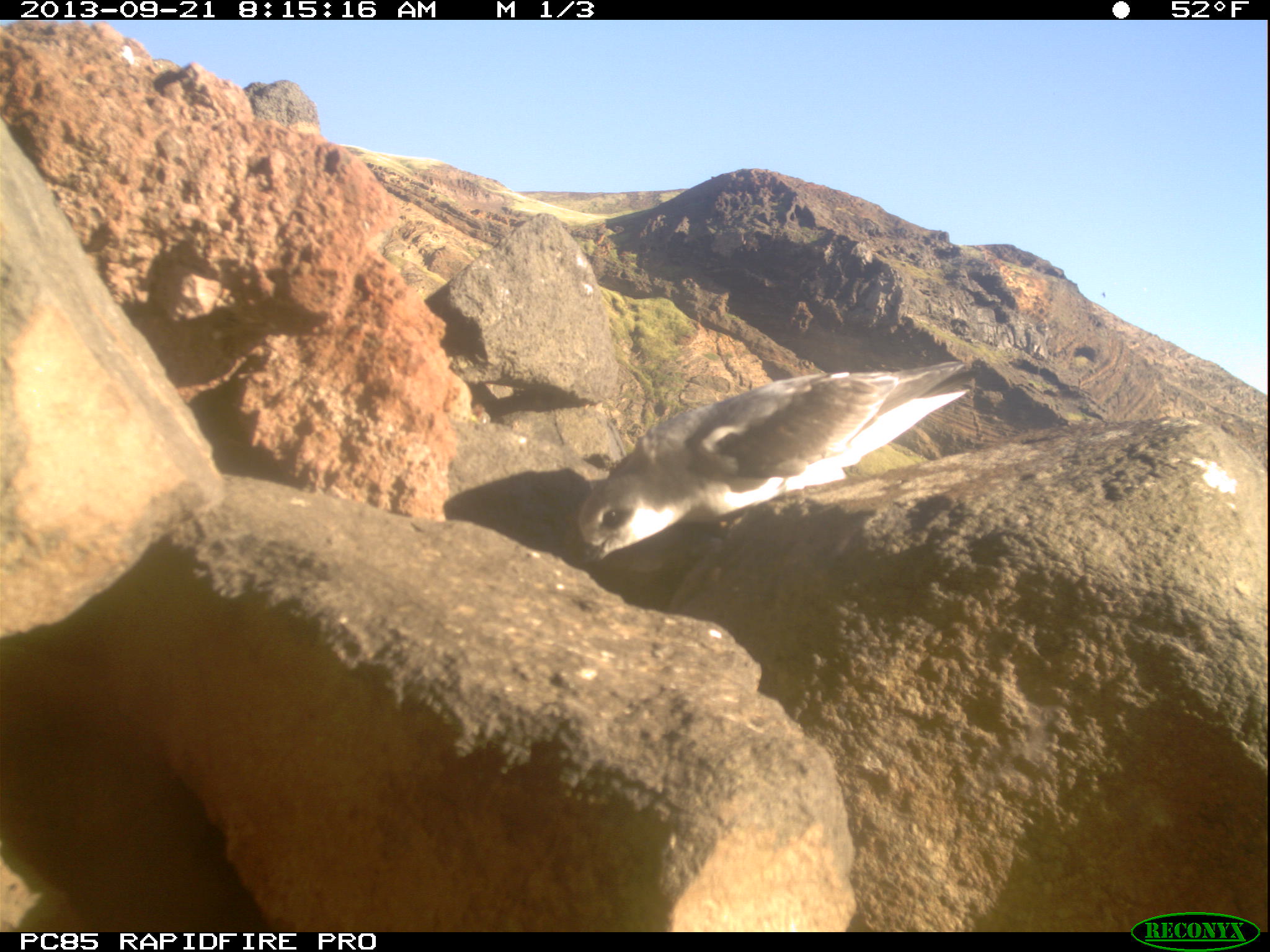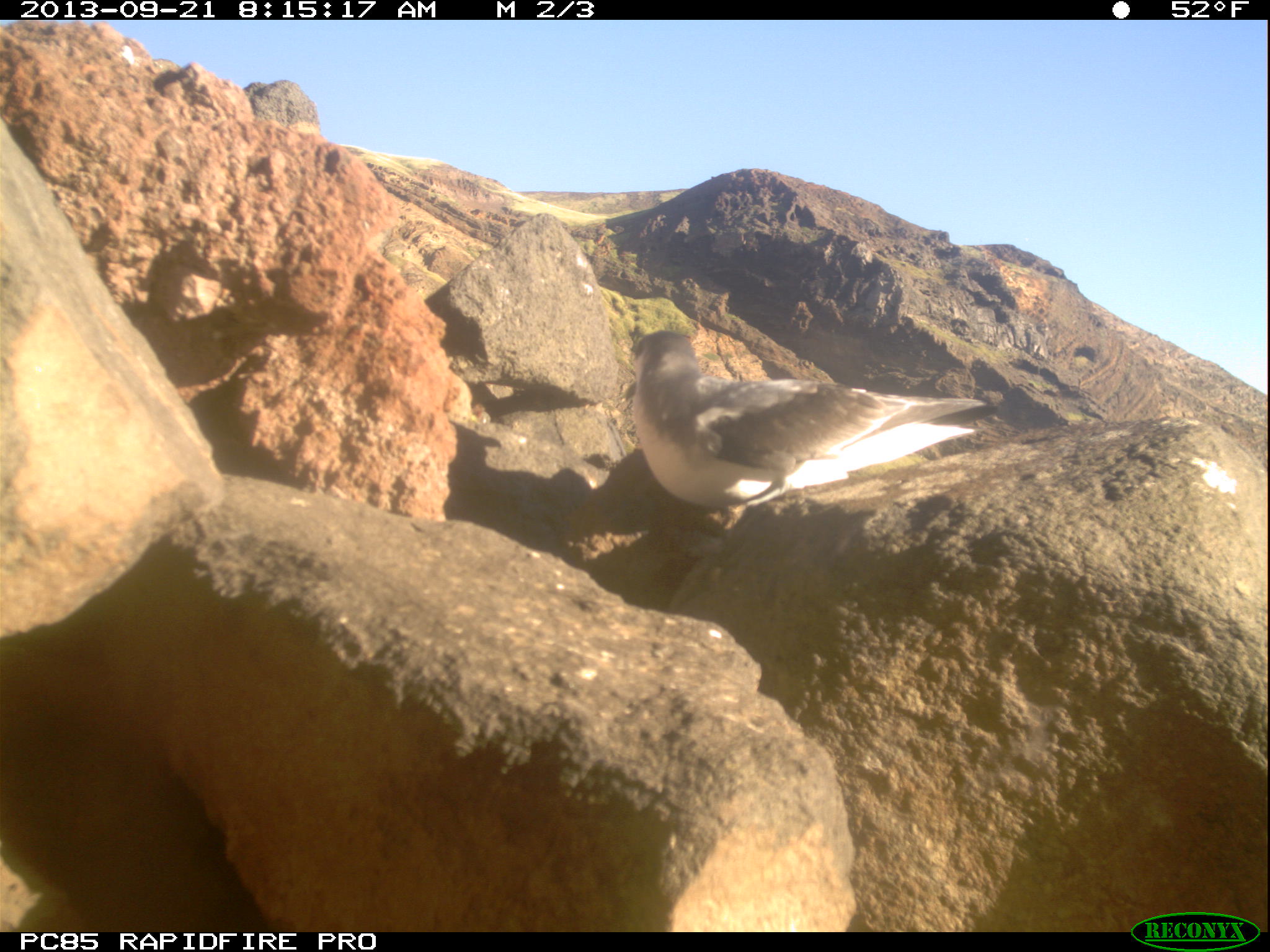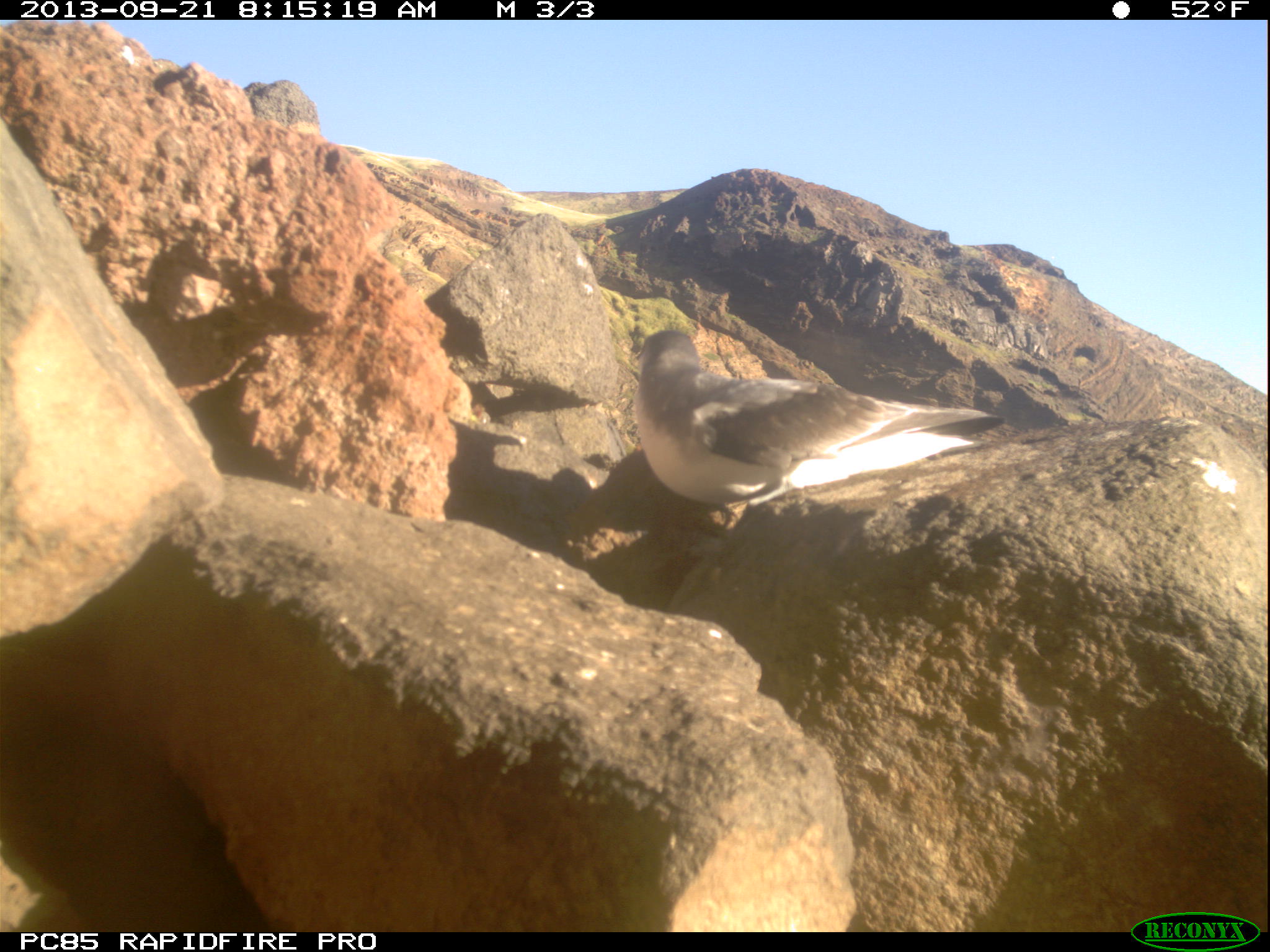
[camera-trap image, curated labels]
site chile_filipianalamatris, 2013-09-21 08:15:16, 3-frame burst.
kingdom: Animalia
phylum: Chordata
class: Aves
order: Procellariiformes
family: Procellariidae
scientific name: Procellariidae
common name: petrel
Petrel (Procellariidae).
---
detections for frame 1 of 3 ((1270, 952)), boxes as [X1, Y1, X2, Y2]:
petrel: [567, 359, 982, 554]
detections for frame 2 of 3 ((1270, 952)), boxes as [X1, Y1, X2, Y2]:
petrel: [613, 327, 990, 526]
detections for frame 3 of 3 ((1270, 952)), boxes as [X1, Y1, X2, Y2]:
petrel: [616, 325, 990, 541]